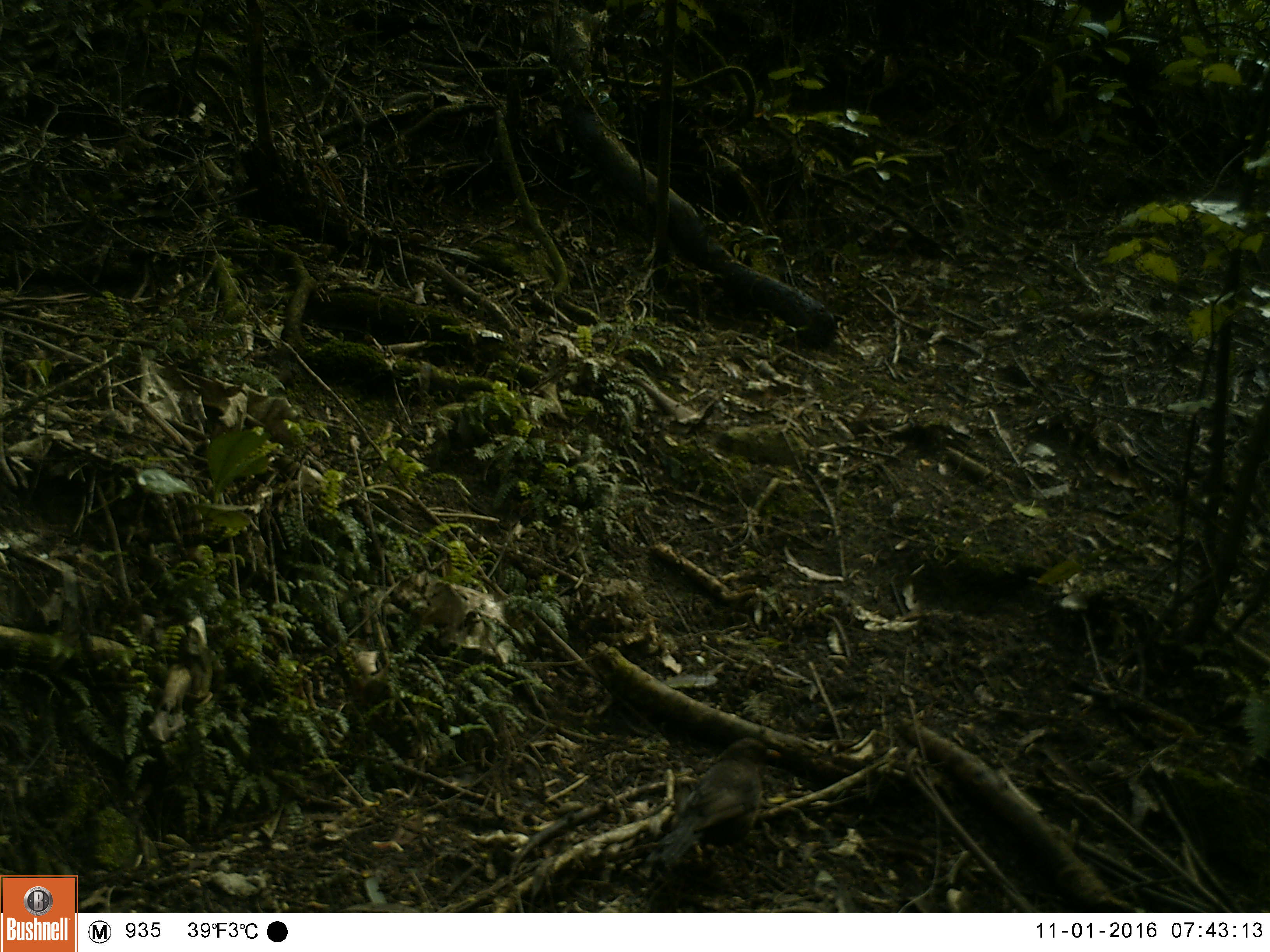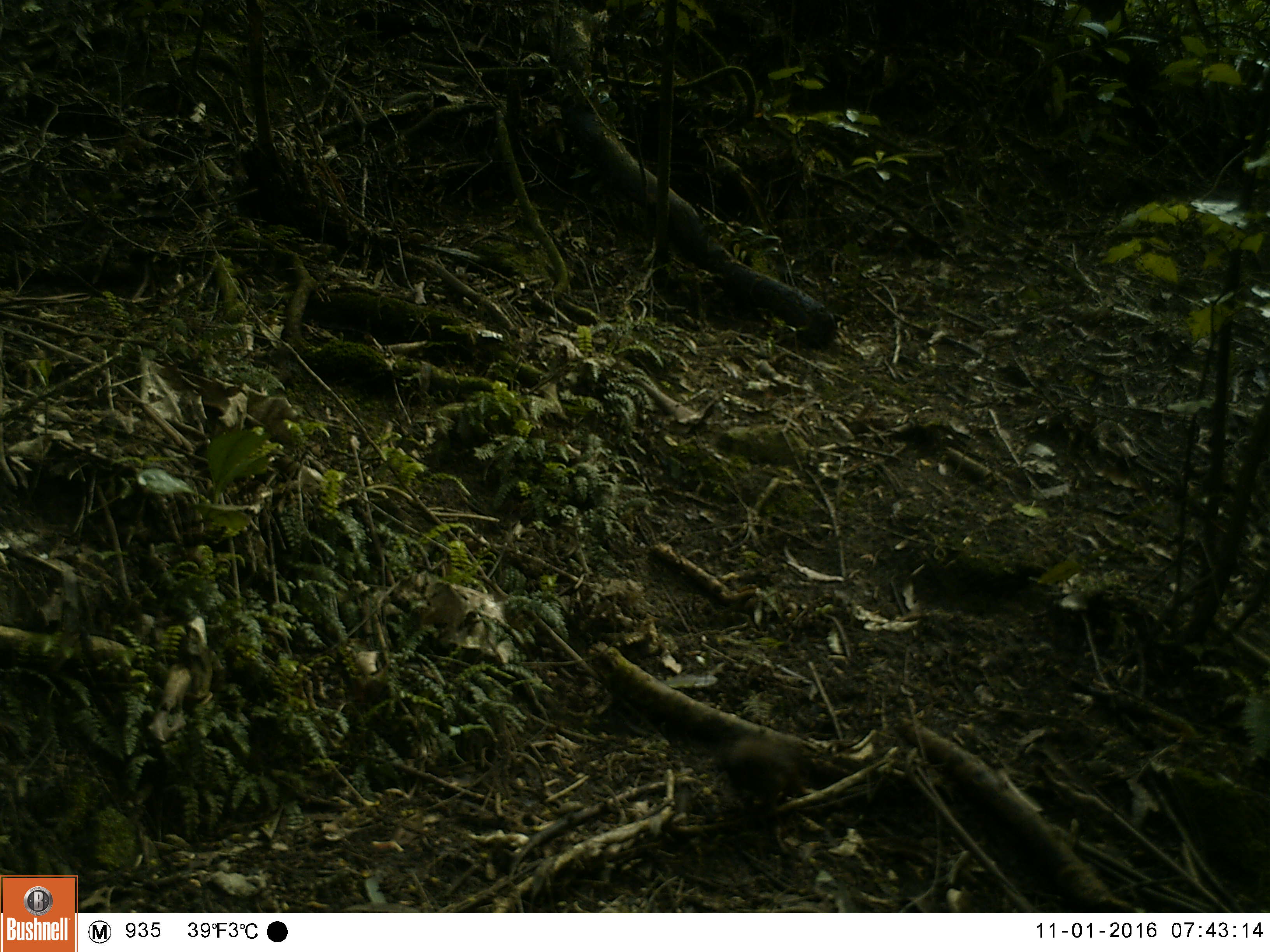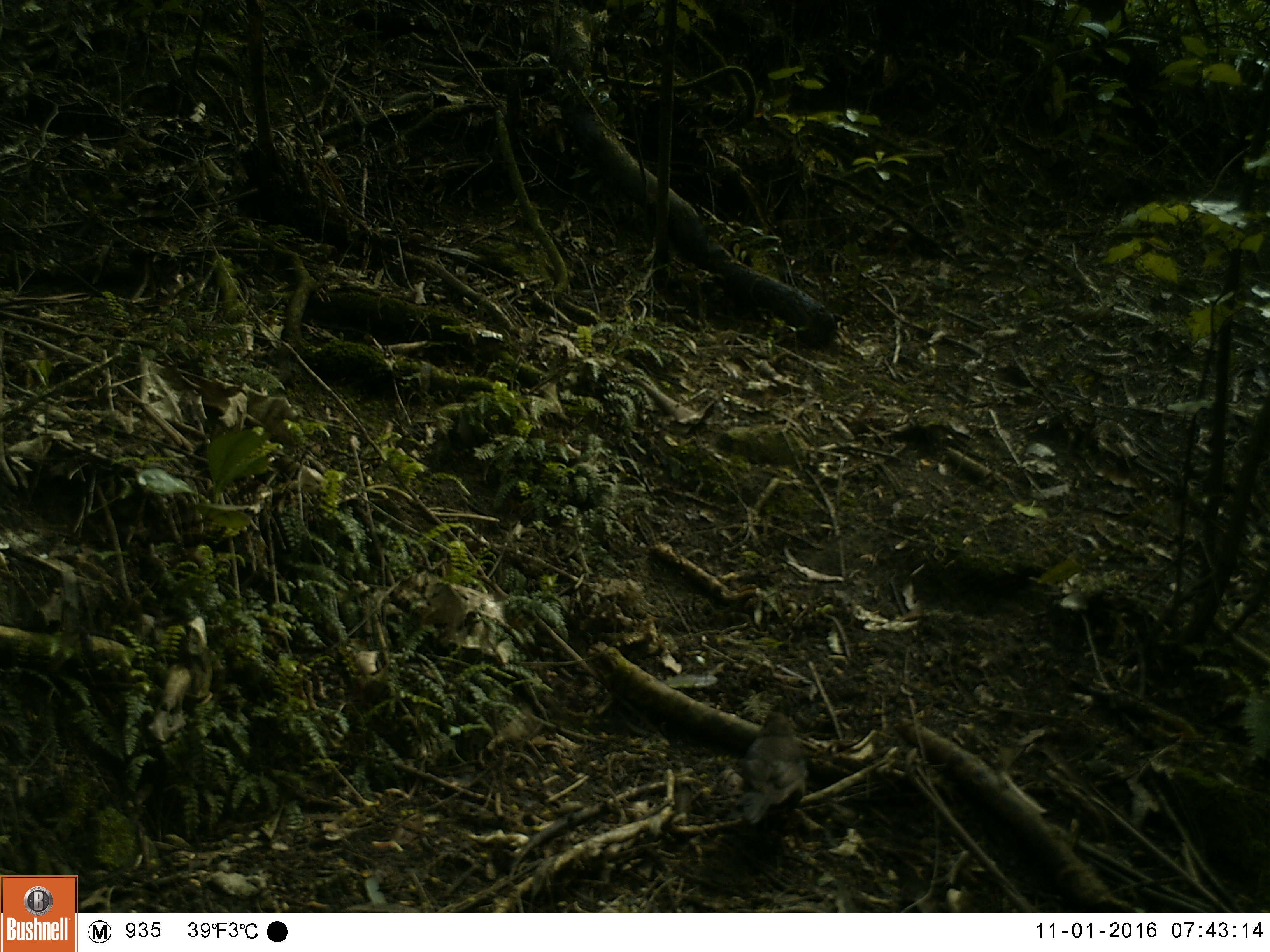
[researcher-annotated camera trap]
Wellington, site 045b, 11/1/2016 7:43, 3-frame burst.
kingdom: Animalia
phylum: Chordata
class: Aves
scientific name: Aves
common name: bird